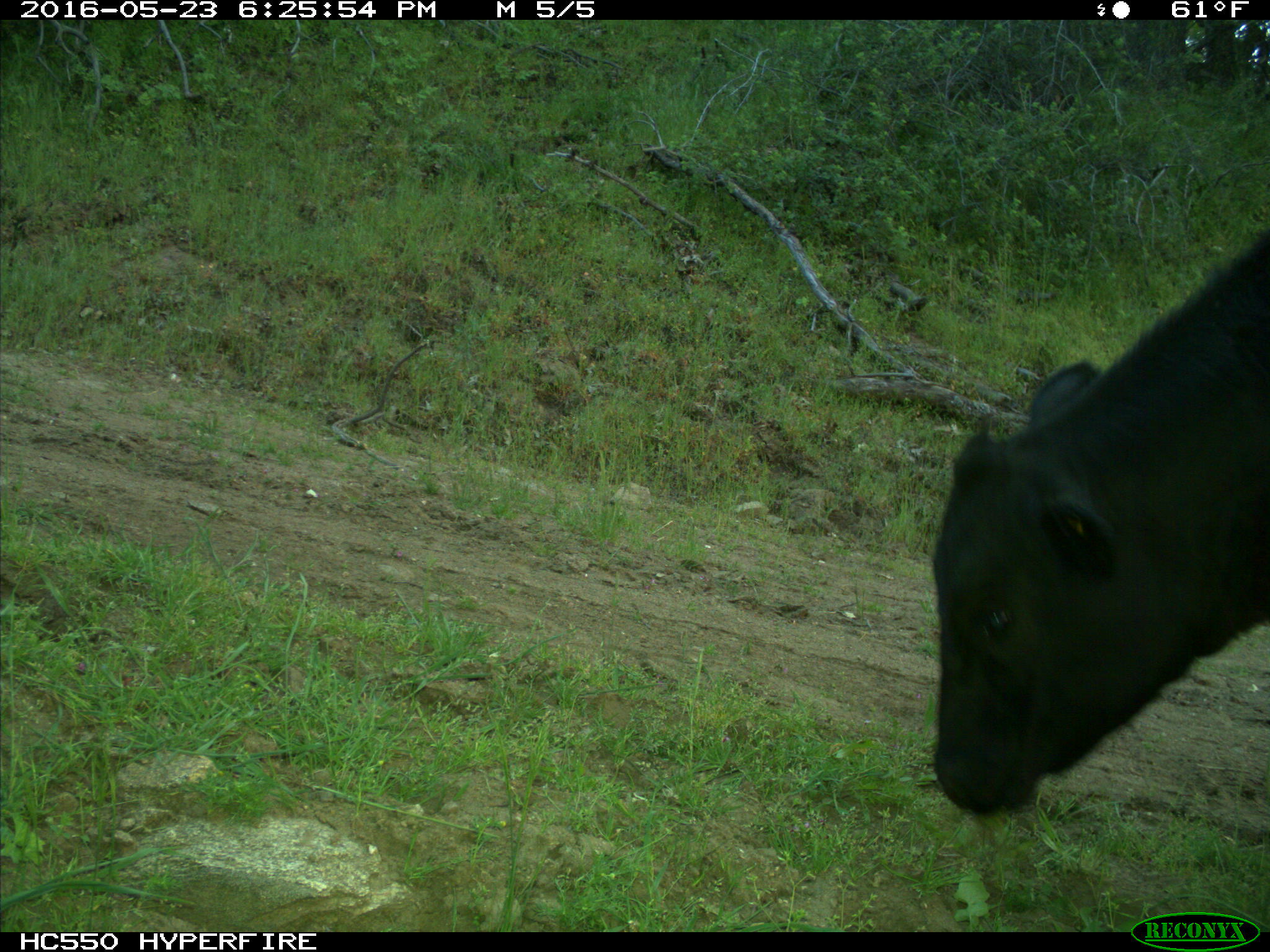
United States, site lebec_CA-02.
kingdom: Animalia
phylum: Chordata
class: Mammalia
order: Artiodactyla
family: Bovidae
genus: Bos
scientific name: Bos taurus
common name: domestic cow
Bos taurus (domestic cow).